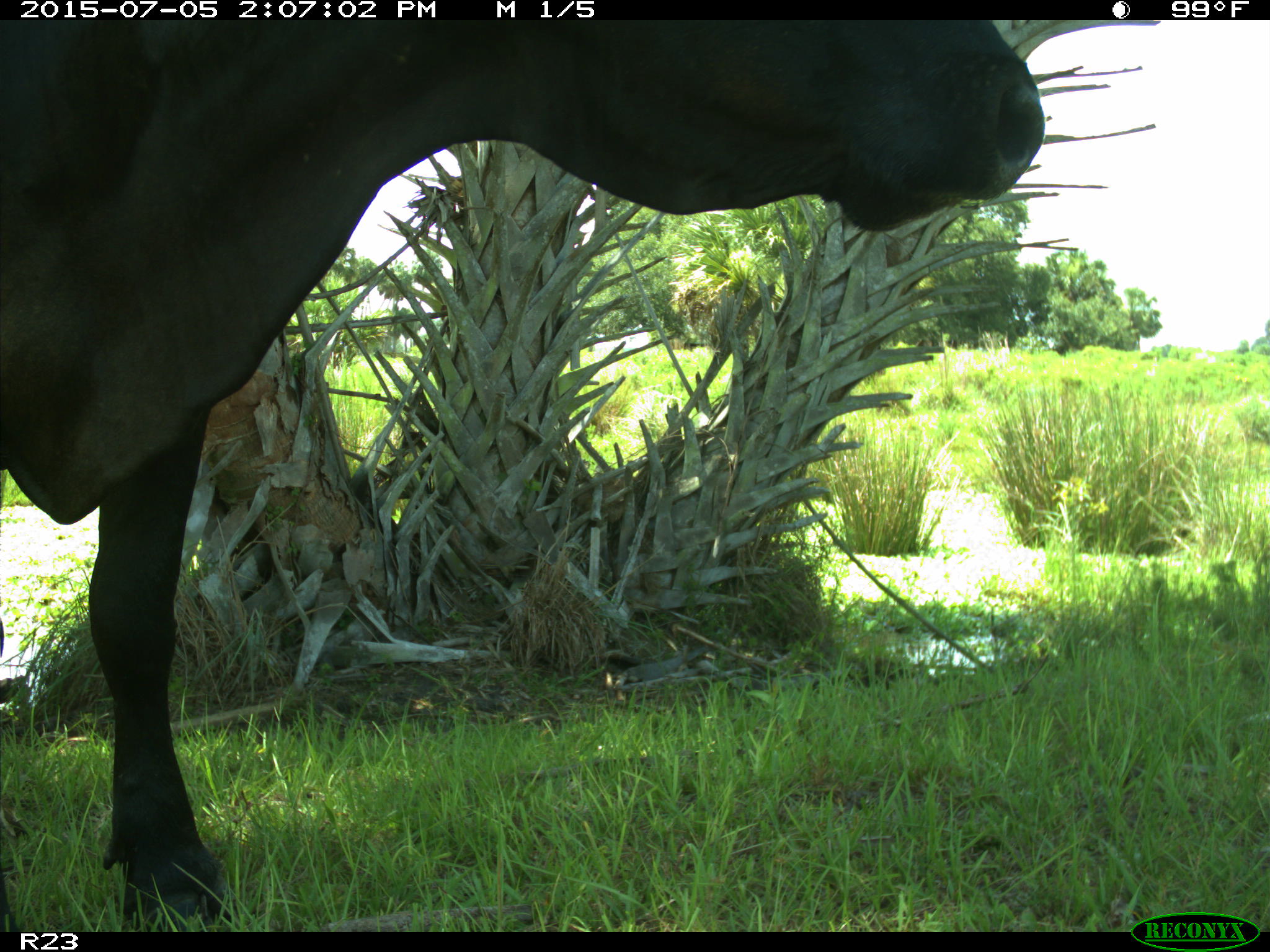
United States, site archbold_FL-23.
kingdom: Animalia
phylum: Chordata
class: Mammalia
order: Artiodactyla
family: Bovidae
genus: Bos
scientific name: Bos taurus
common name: domestic cow